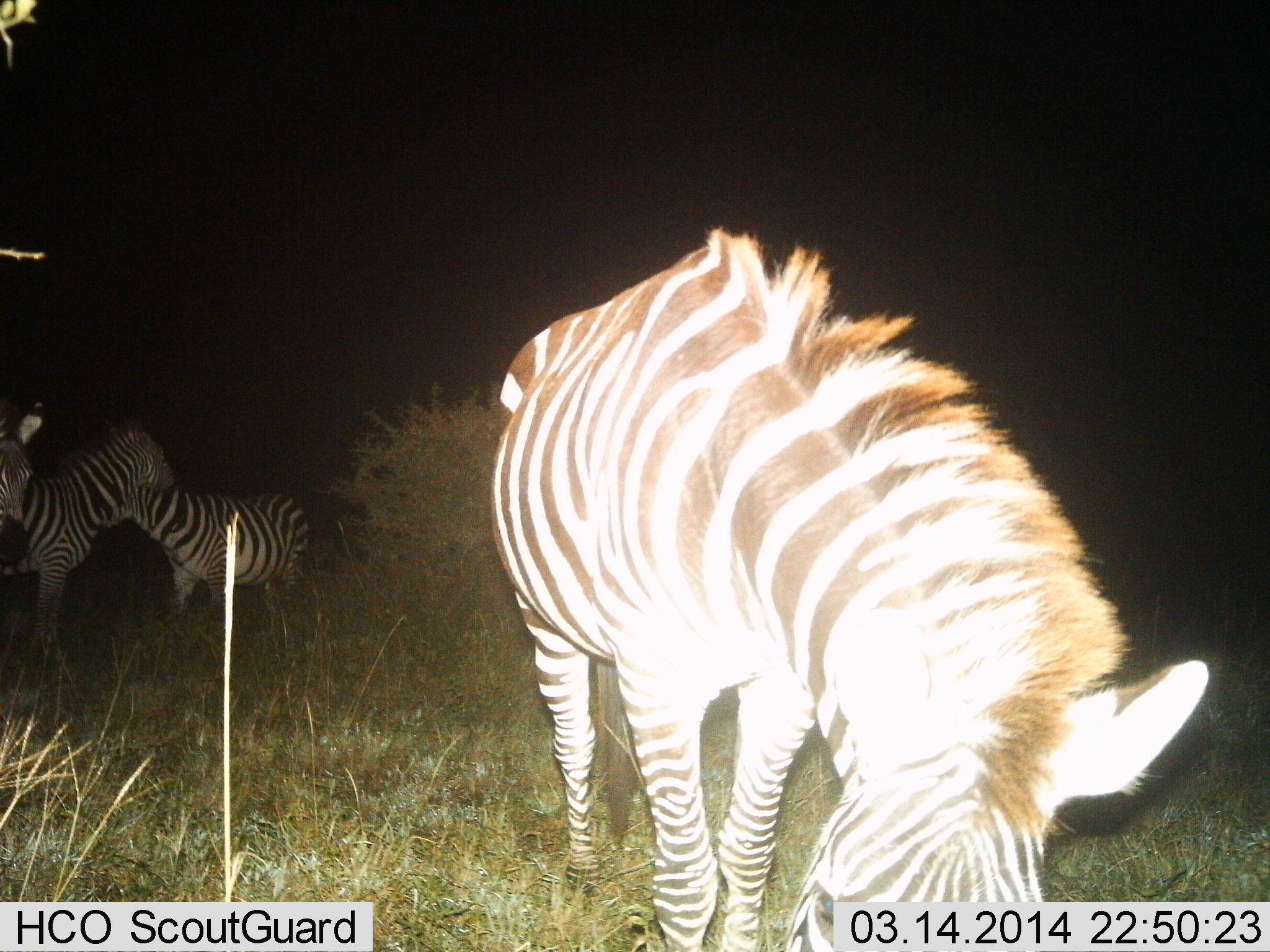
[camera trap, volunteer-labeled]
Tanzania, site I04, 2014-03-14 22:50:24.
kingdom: Animalia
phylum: Chordata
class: Mammalia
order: Perissodactyla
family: Equidae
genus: Equus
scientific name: Equus quagga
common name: plains zebra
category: zebra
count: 3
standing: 70%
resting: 0%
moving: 0%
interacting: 20%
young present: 30%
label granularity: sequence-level